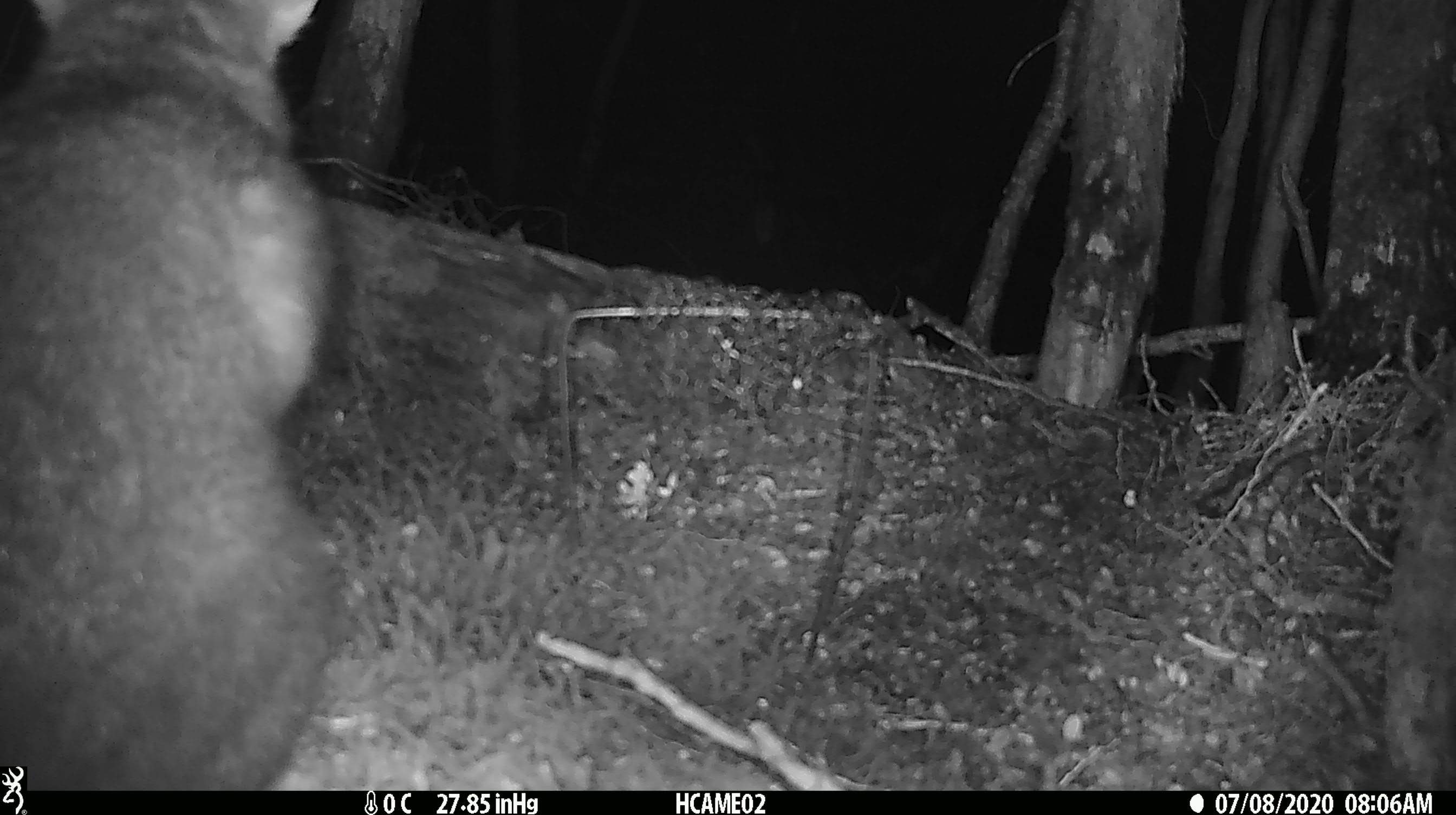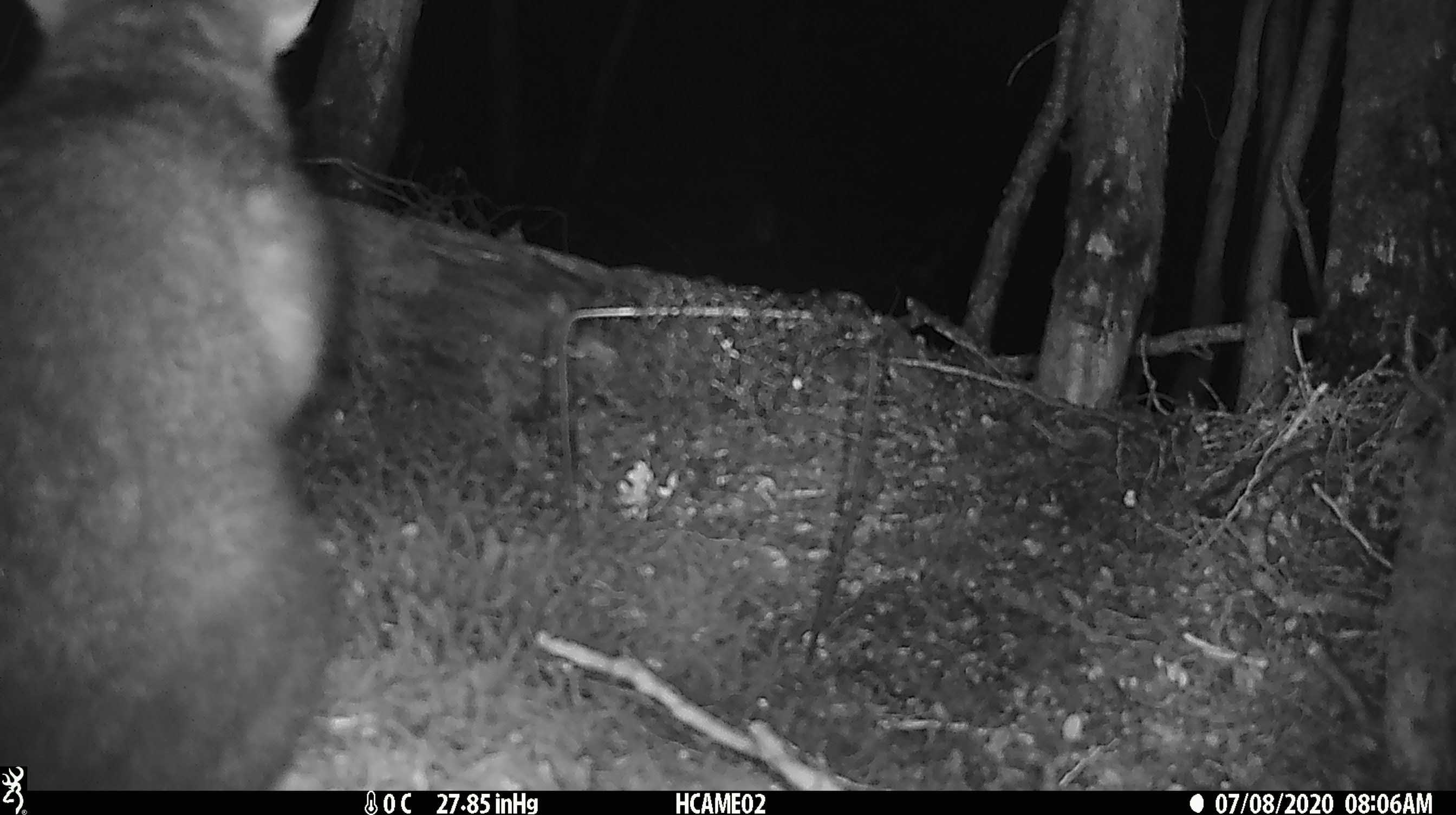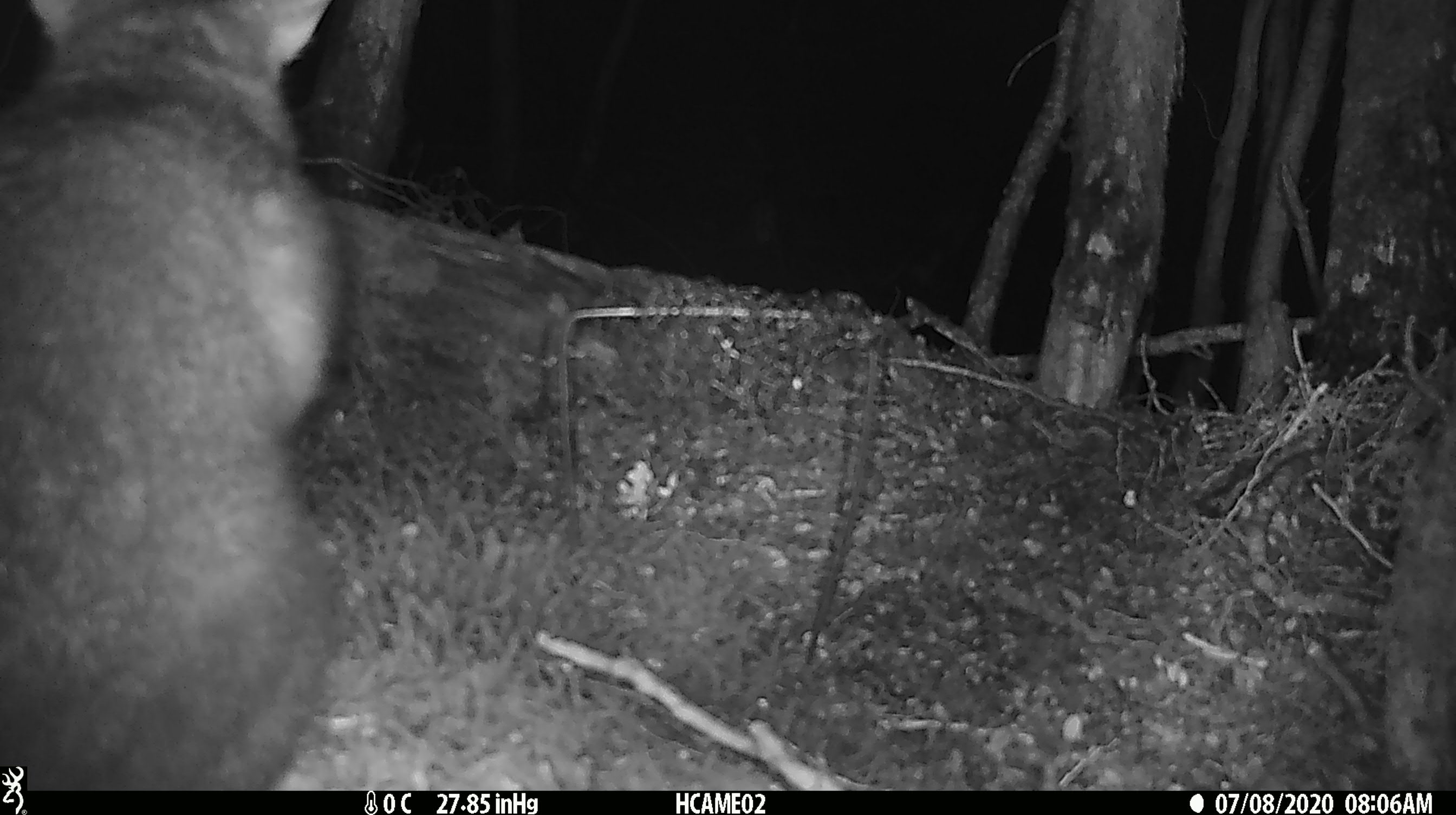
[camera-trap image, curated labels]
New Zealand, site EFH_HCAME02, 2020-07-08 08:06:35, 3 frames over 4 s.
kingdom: Animalia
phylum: Chordata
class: Mammalia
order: Diprotodontia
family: Phalangeridae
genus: Trichosurus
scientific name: Trichosurus vulpecula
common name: common brushtail possum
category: possum